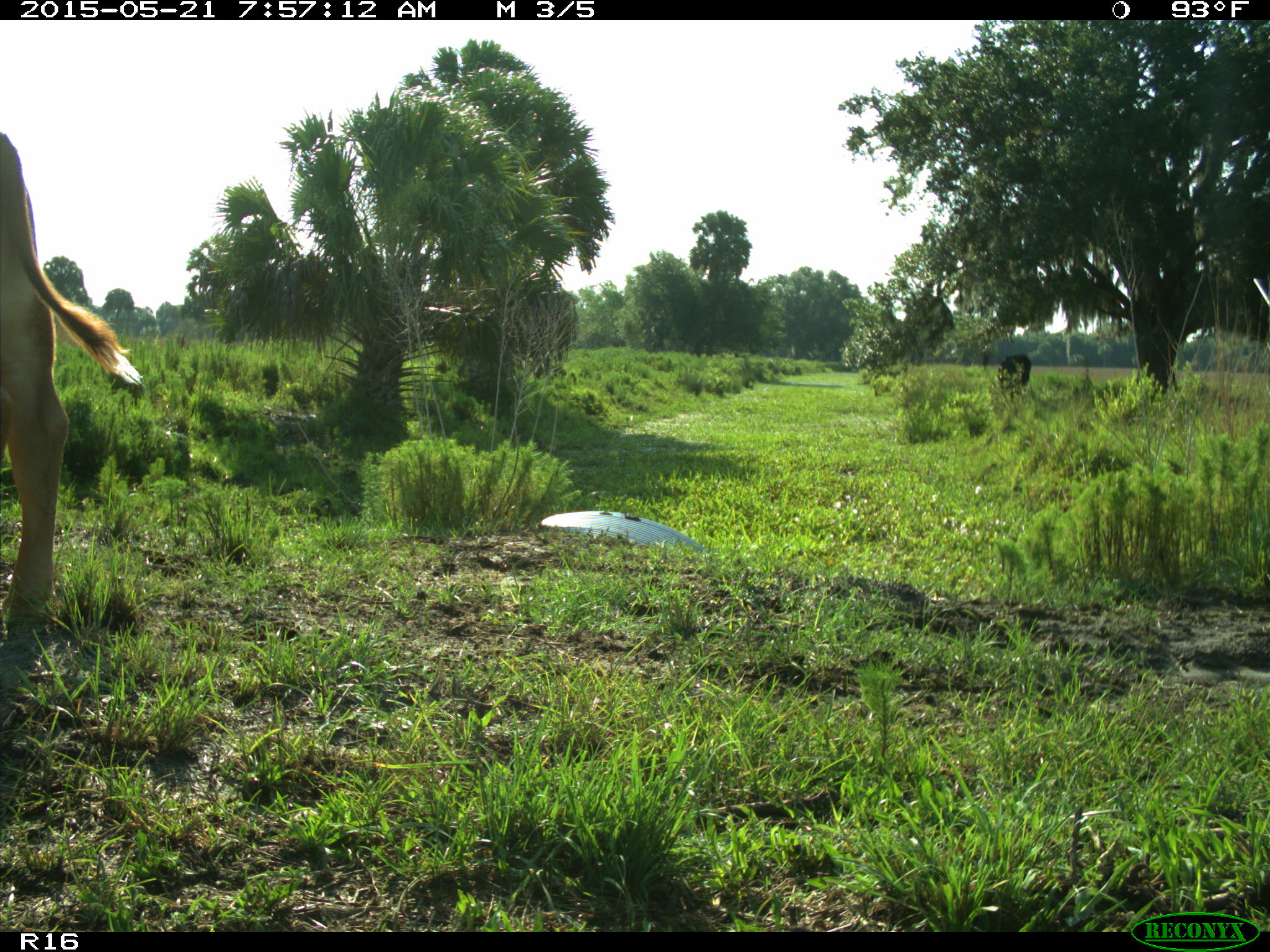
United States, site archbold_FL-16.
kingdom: Animalia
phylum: Chordata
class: Mammalia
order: Artiodactyla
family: Bovidae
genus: Bos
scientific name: Bos taurus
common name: domestic cow